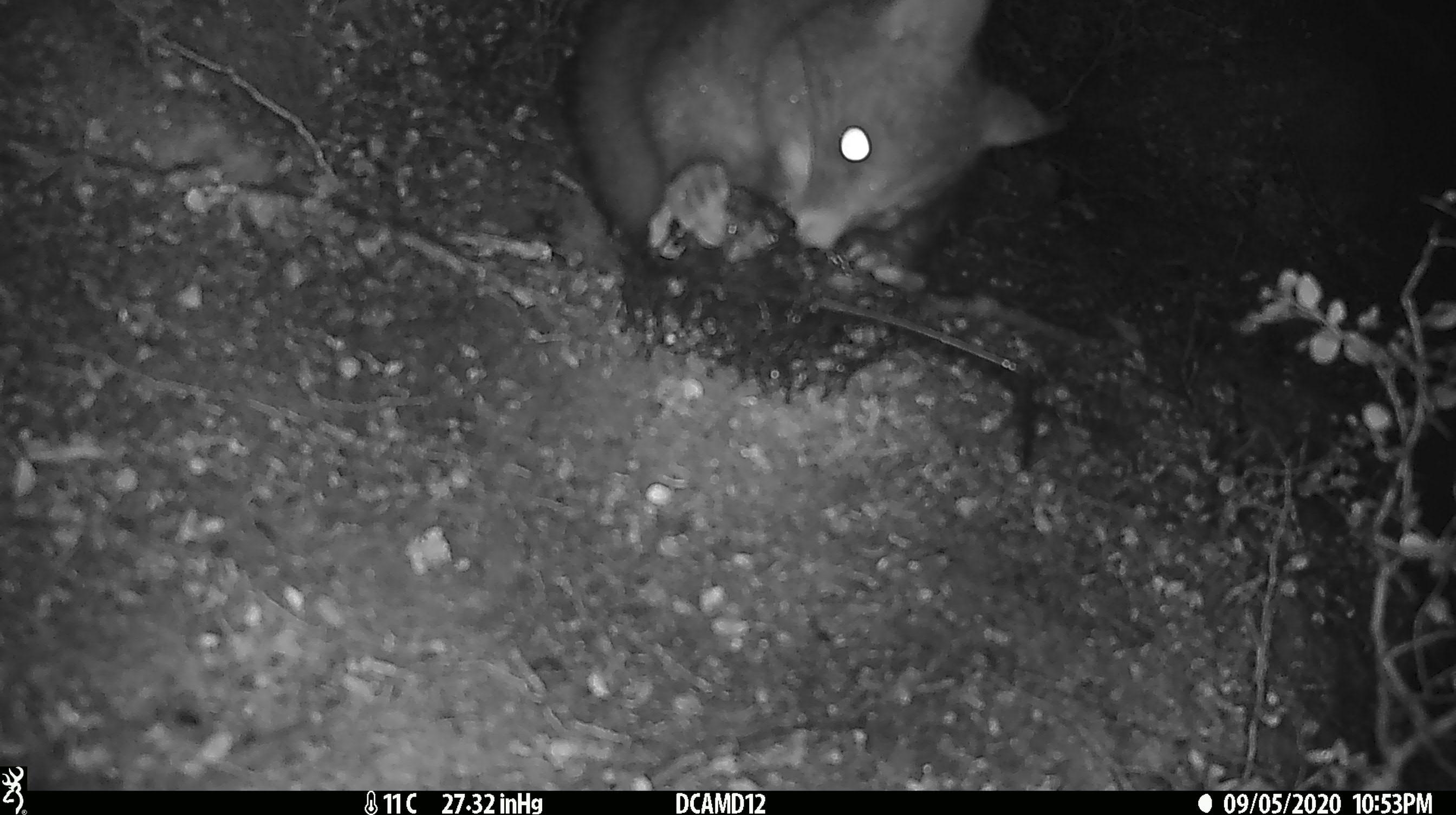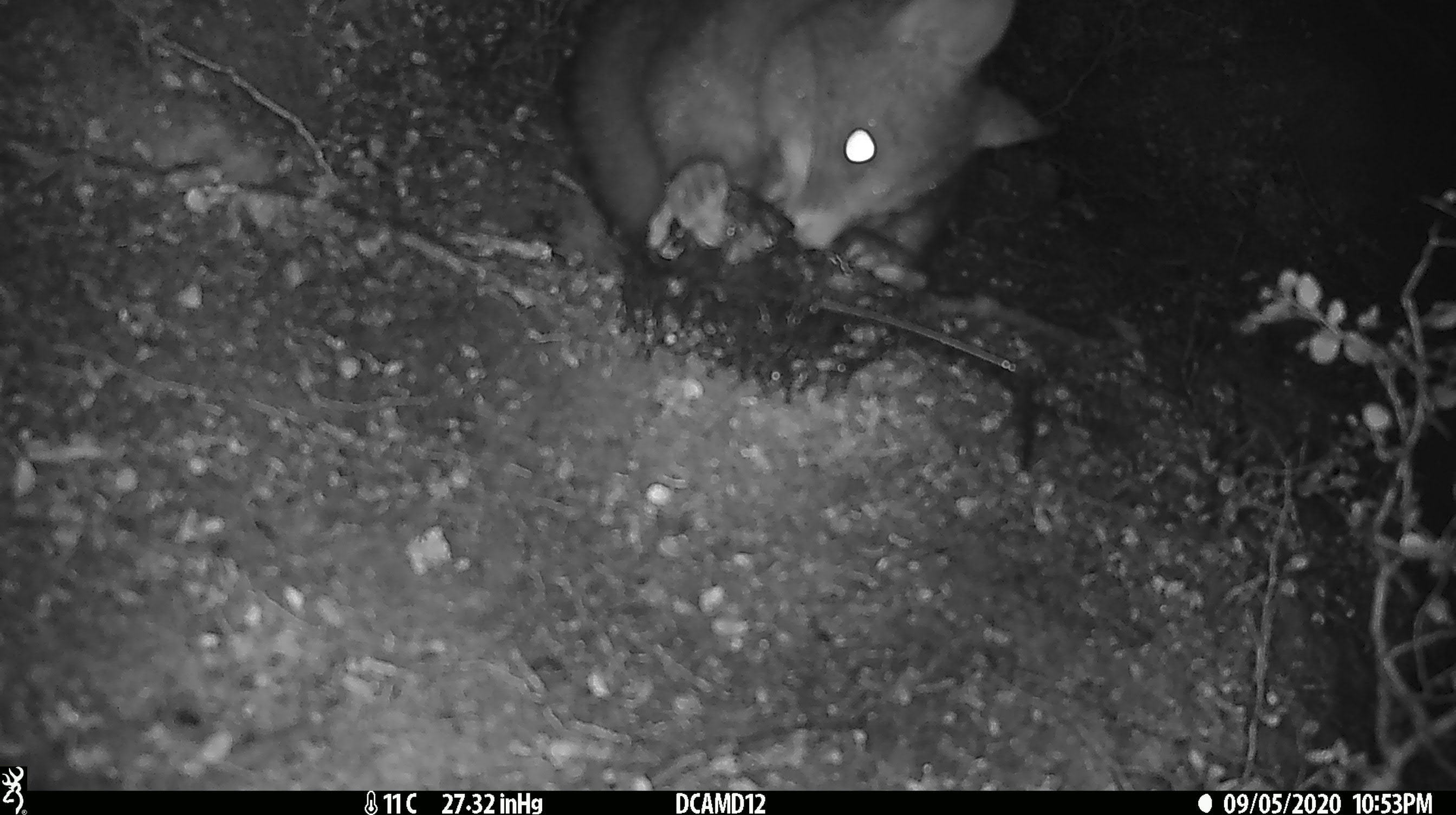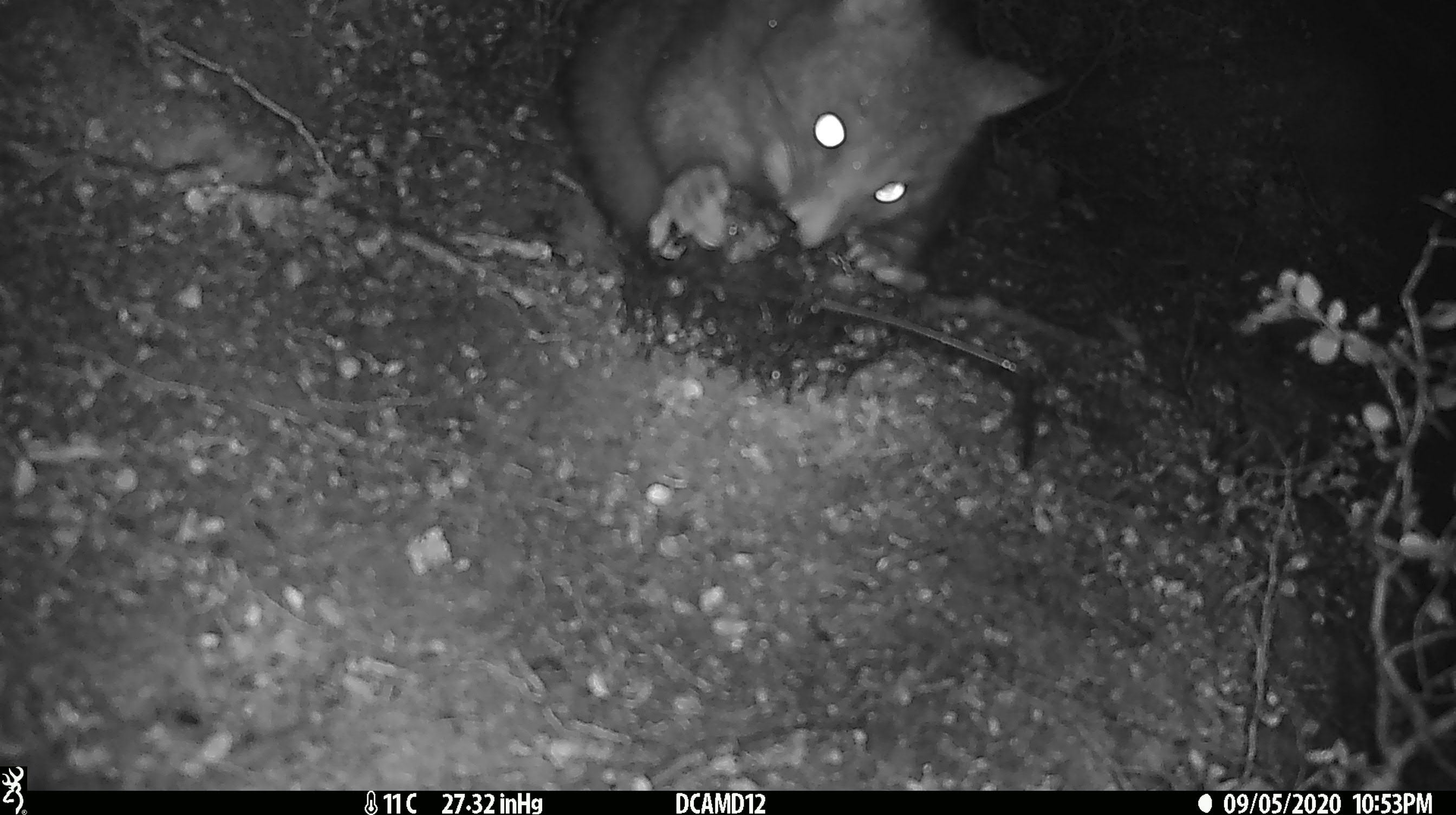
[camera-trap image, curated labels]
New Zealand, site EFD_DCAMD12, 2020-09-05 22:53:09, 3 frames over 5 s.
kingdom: Animalia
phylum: Chordata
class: Mammalia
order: Diprotodontia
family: Phalangeridae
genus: Trichosurus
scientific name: Trichosurus vulpecula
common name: common brushtail possum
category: possum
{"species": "possum (common brushtail possum) (Trichosurus vulpecula)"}